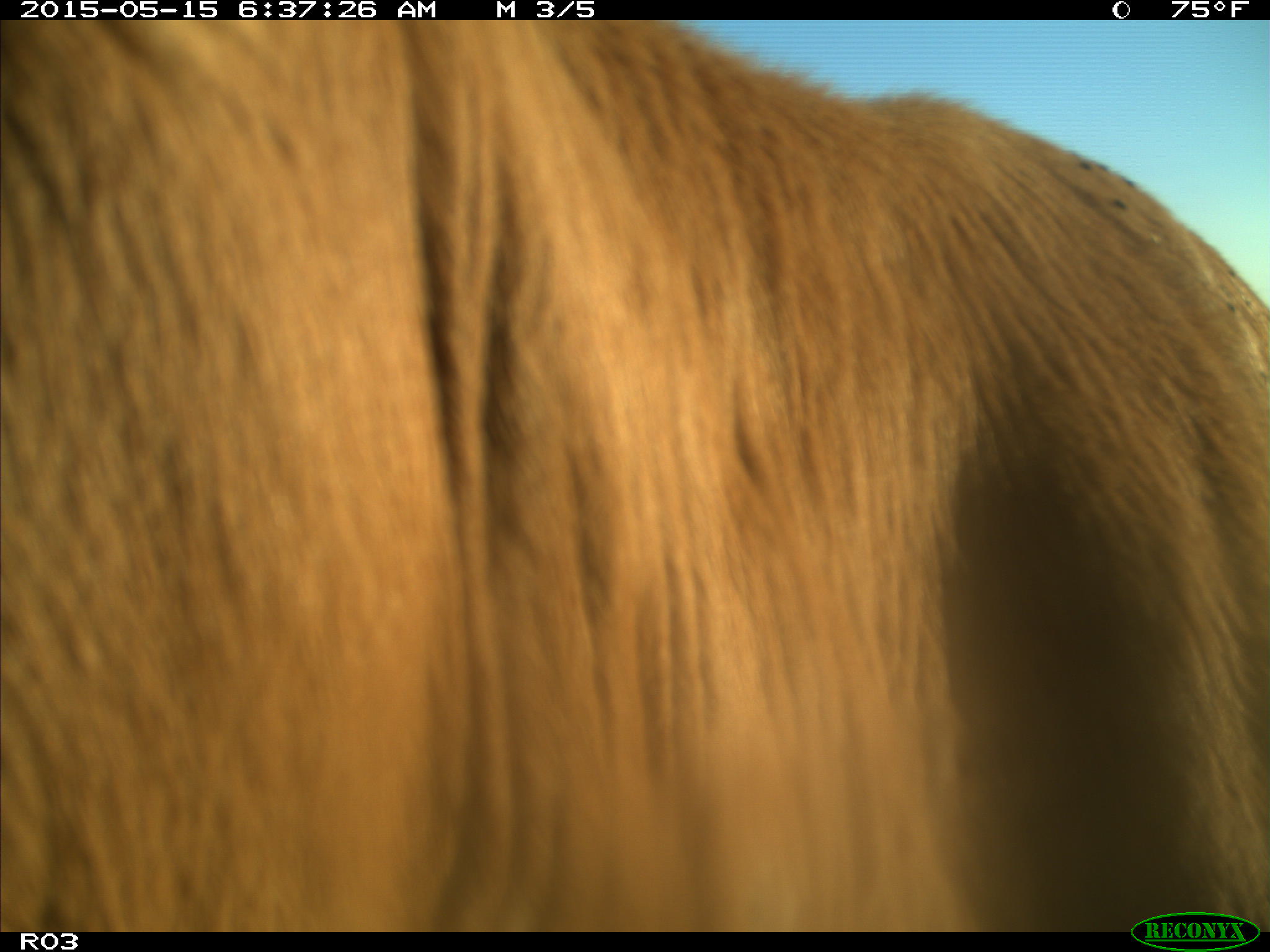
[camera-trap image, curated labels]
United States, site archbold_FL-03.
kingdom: Animalia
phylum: Chordata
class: Mammalia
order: Artiodactyla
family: Bovidae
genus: Bos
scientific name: Bos taurus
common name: domestic cow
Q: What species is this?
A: Bos taurus (domestic cow).